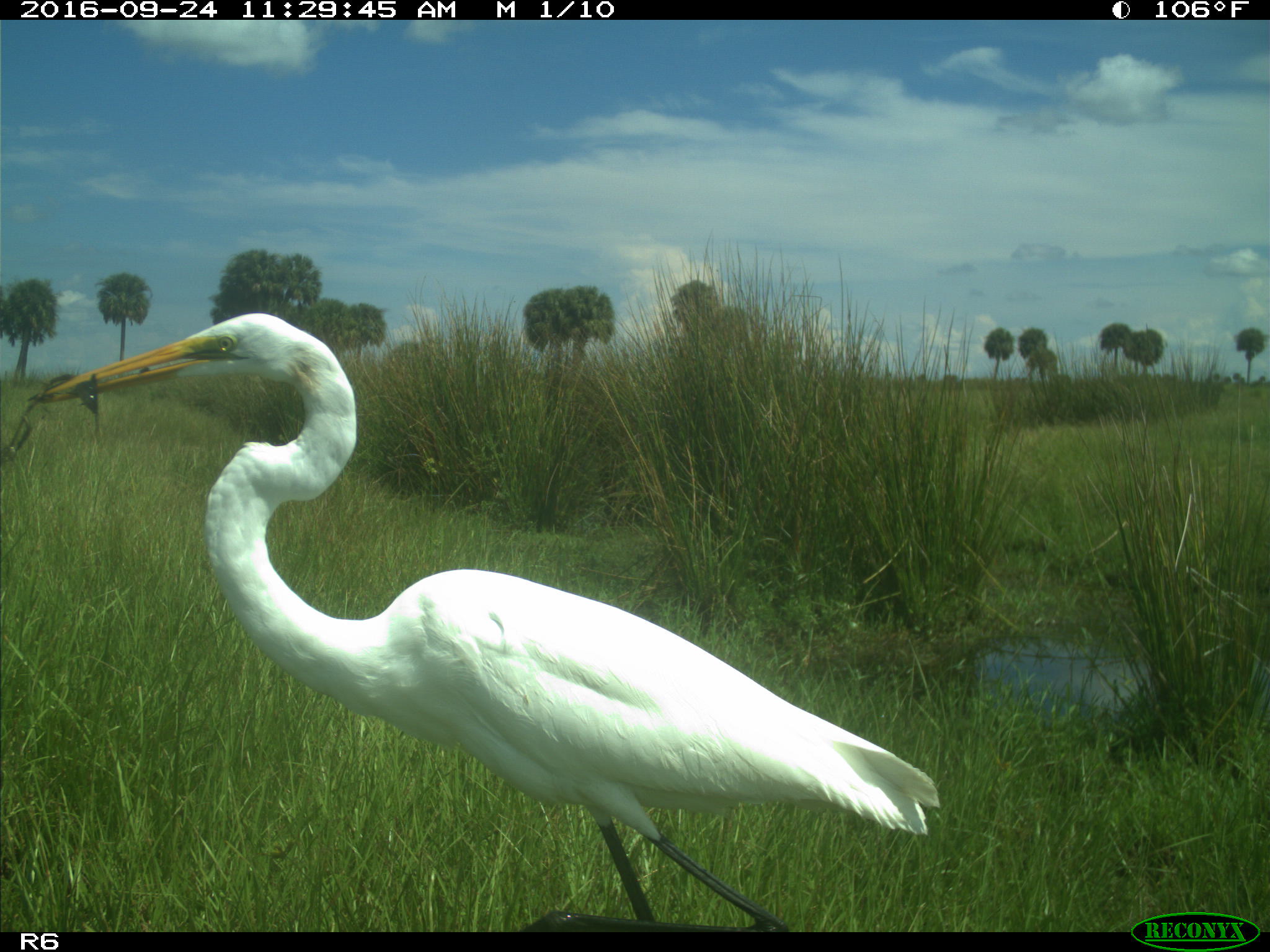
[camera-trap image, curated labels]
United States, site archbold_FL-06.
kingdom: Animalia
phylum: Chordata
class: Aves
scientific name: Aves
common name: birds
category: unidentified bird